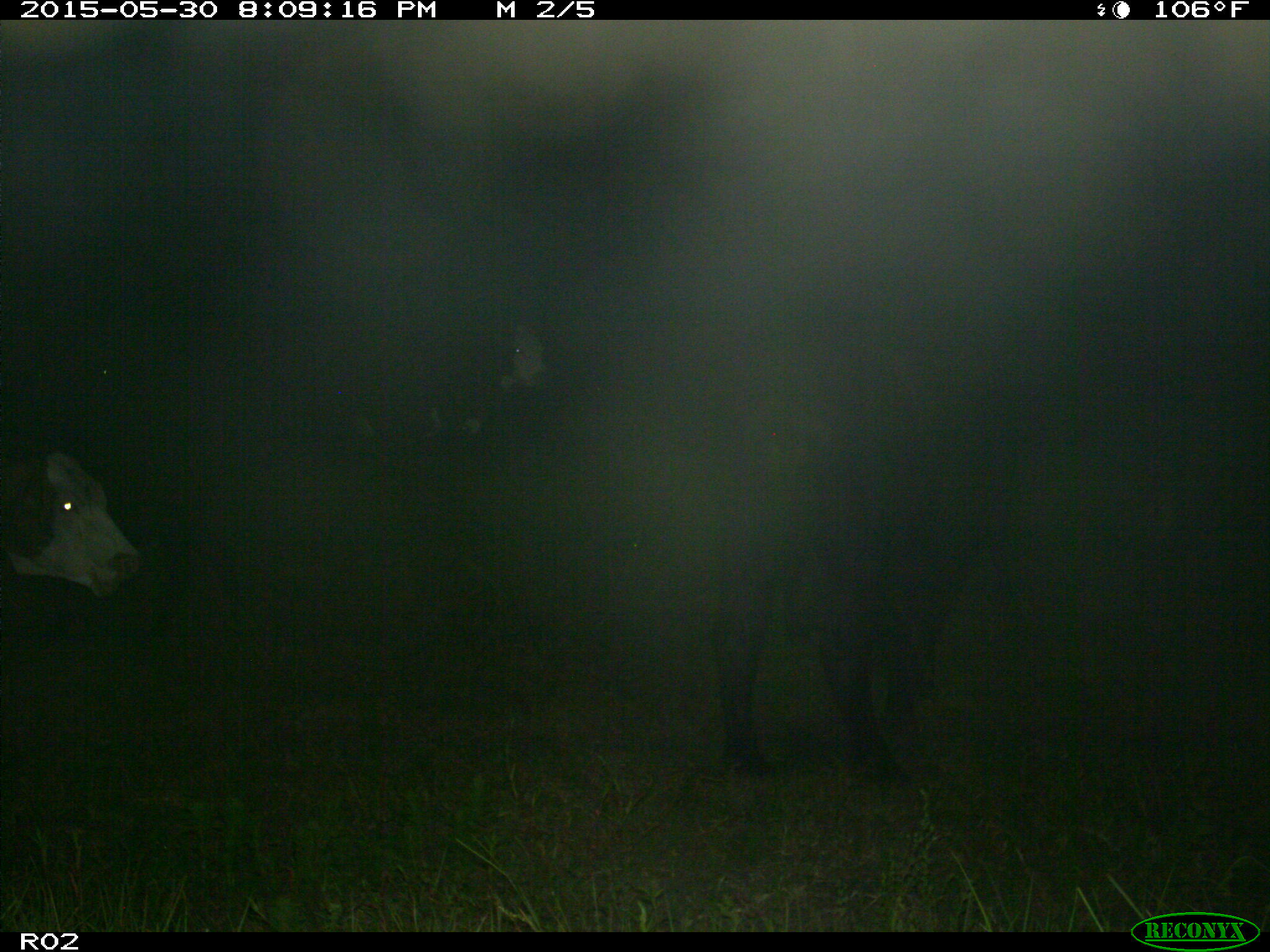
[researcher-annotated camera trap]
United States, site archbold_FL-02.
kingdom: Animalia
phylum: Chordata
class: Mammalia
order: Artiodactyla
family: Bovidae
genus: Bos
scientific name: Bos taurus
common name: domestic cow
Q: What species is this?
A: Bos taurus (domestic cow).